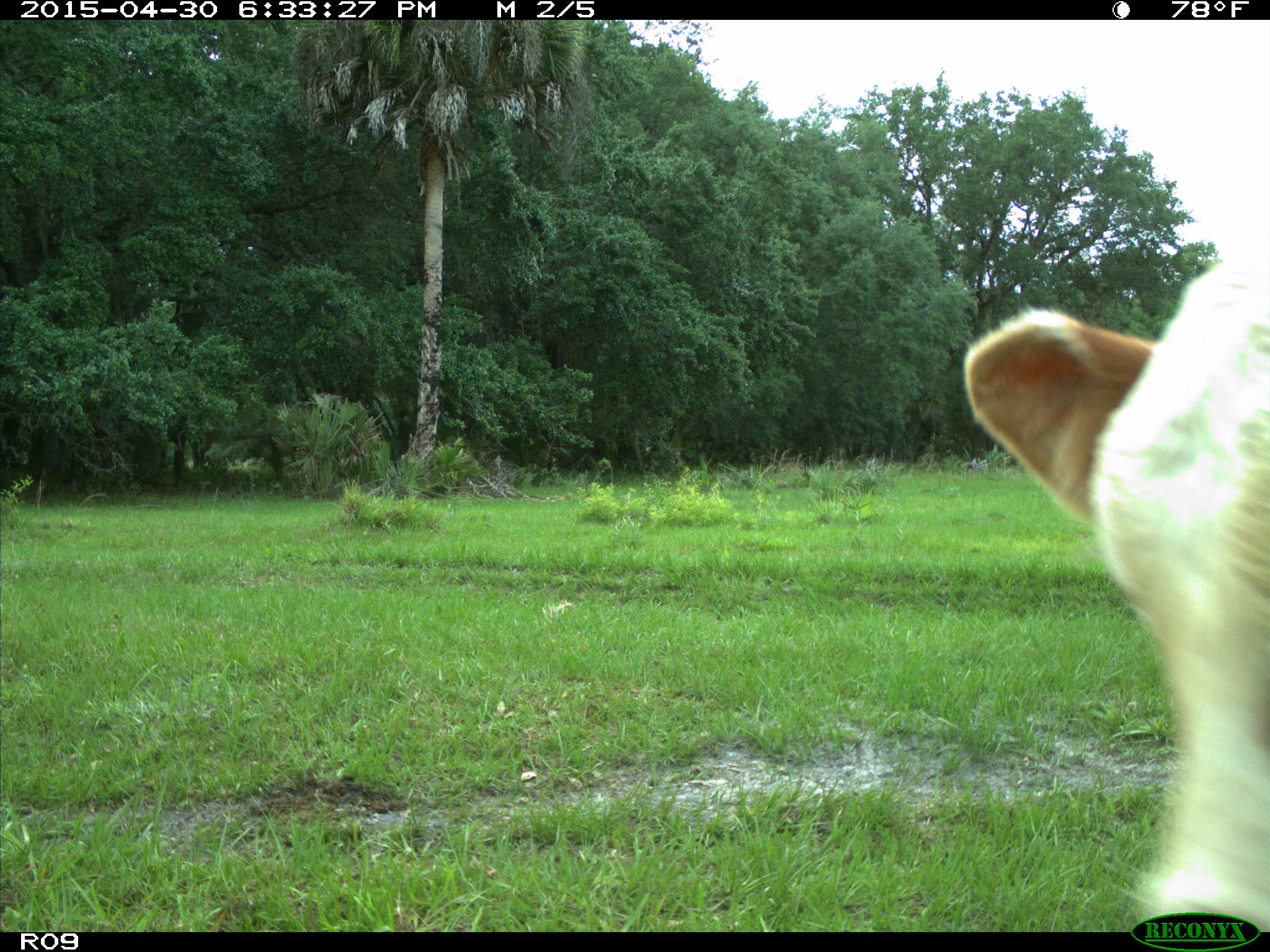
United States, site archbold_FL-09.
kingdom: Animalia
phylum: Chordata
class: Mammalia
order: Artiodactyla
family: Bovidae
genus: Bos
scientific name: Bos taurus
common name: domestic cow